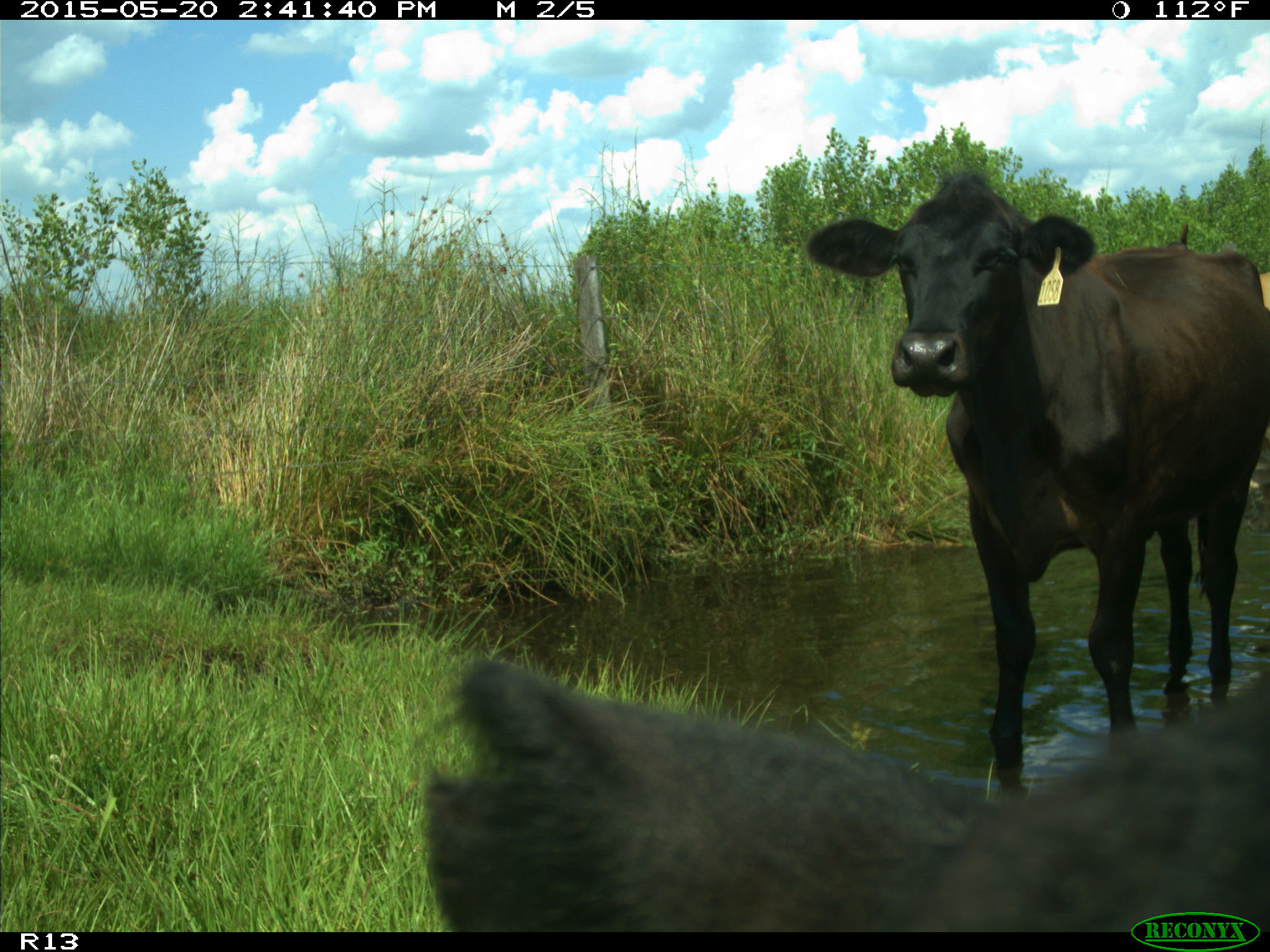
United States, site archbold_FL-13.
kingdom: Animalia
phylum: Chordata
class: Mammalia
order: Artiodactyla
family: Bovidae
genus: Bos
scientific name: Bos taurus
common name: domestic cow